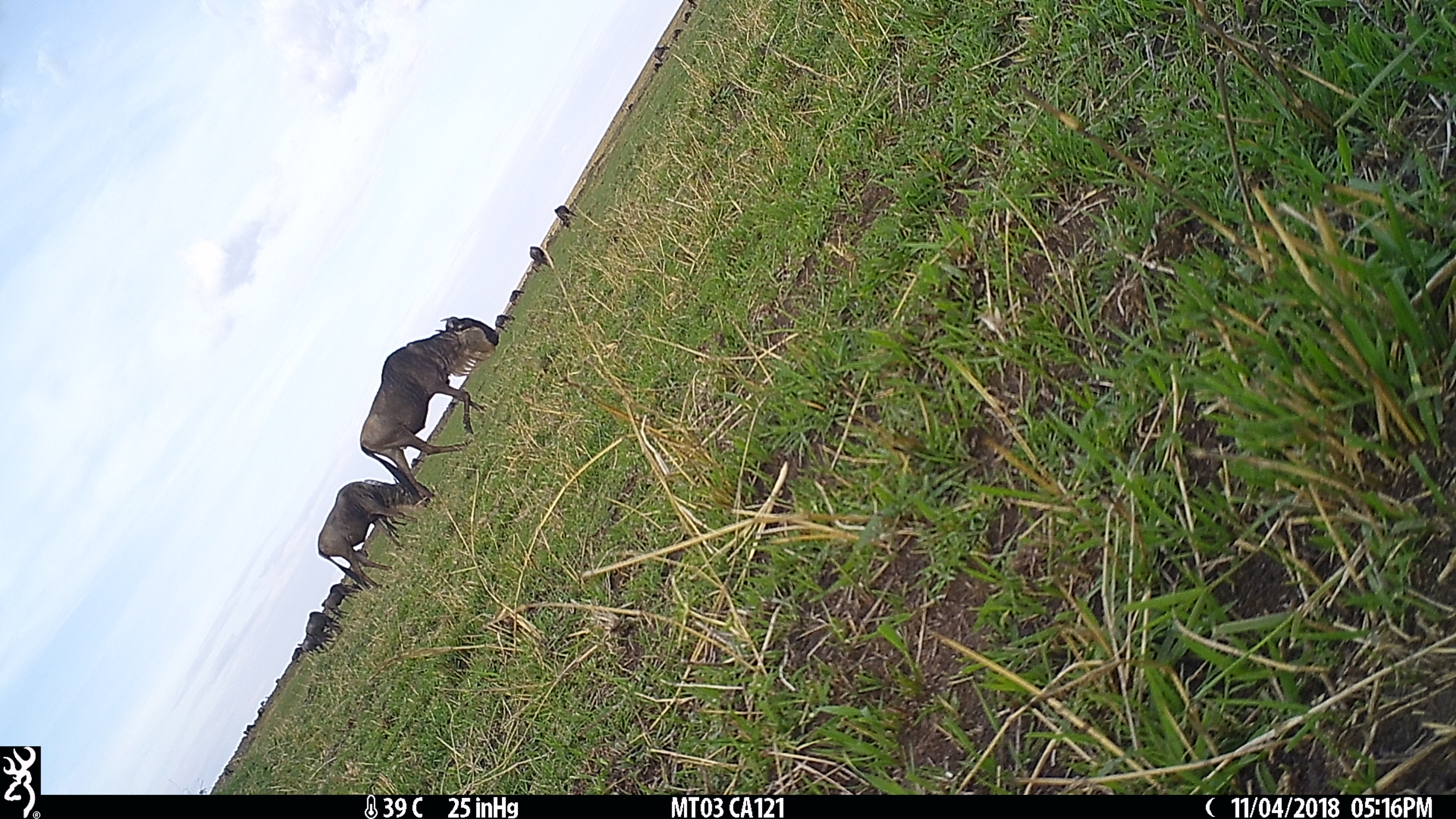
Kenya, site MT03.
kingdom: Animalia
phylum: Chordata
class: Mammalia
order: Artiodactyla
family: Bovidae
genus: Connochaetes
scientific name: Connochaetes taurinus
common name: blue wildebeest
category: wildebeest